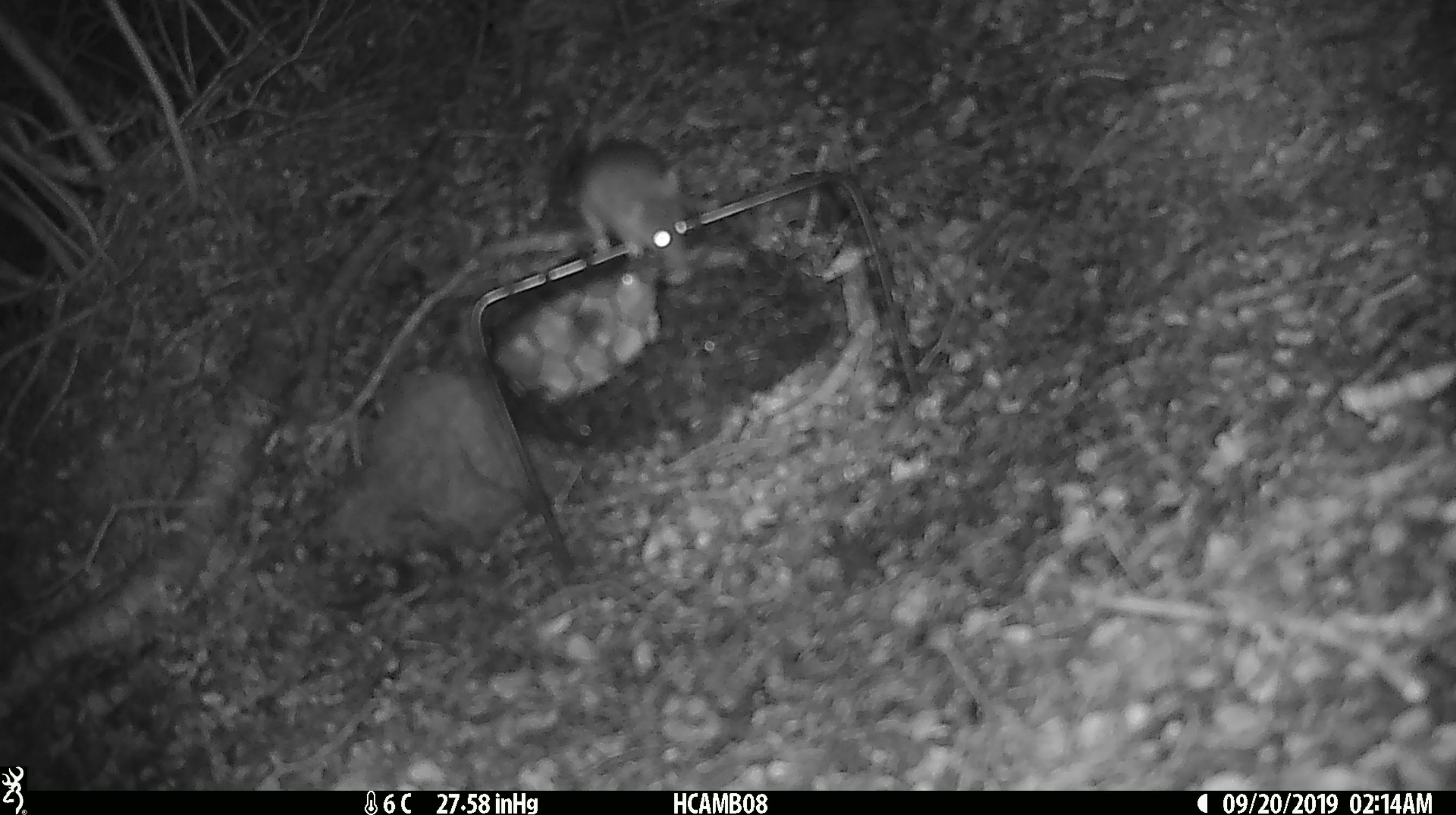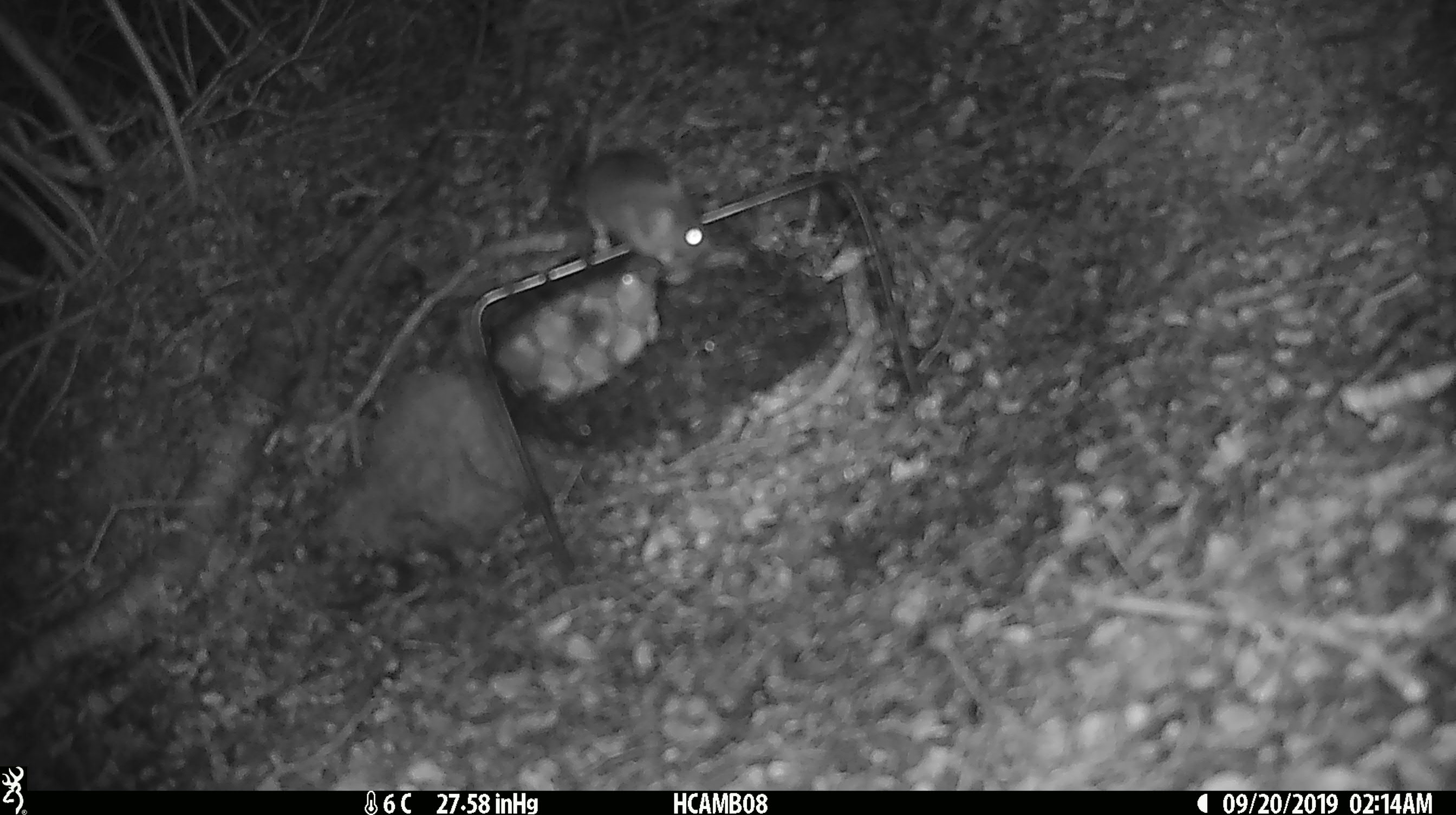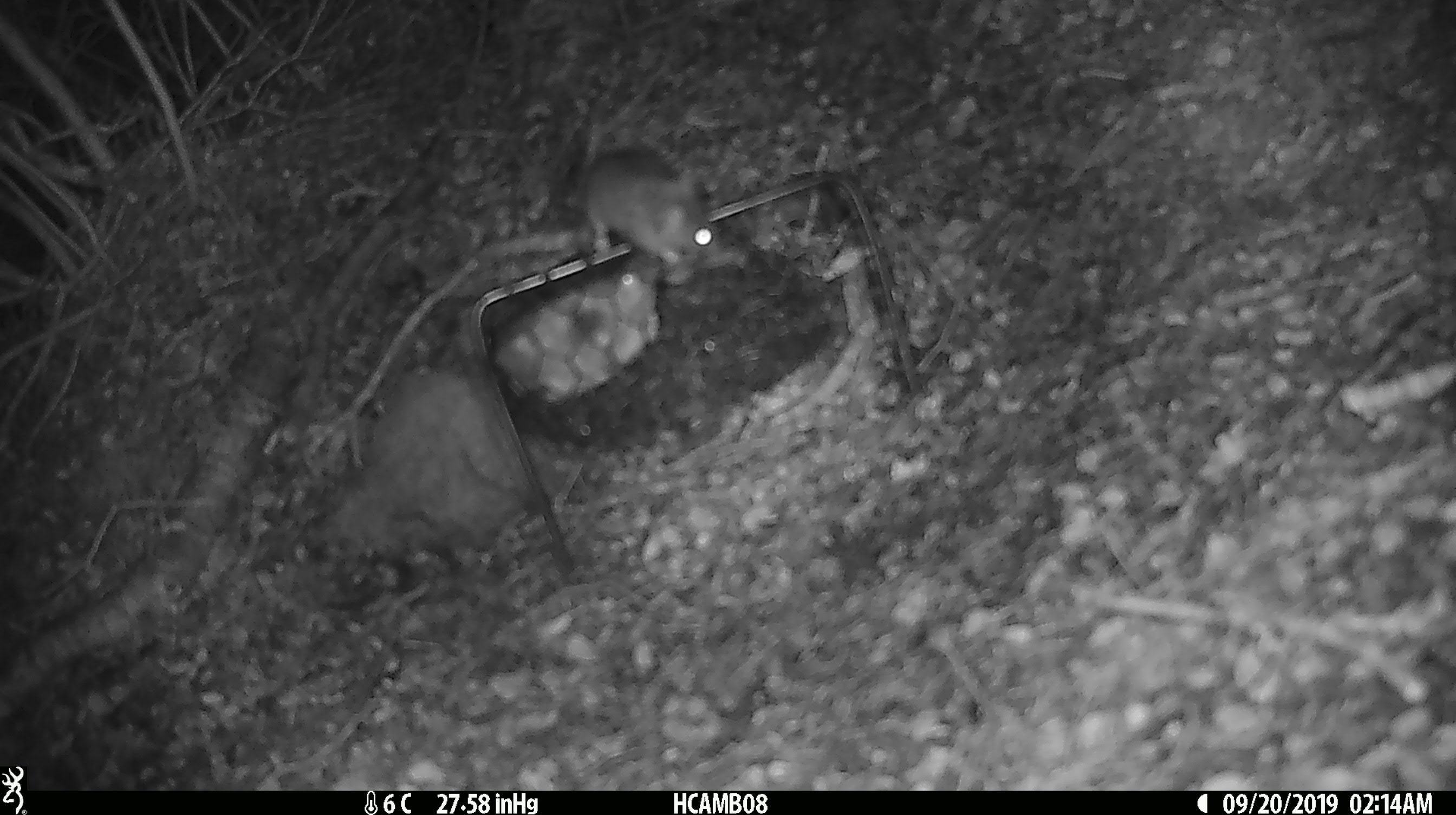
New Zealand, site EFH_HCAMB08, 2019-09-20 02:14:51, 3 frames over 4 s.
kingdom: Animalia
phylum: Chordata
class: Mammalia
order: Rodentia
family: Muridae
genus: Mus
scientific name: Mus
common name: mouse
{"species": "mouse (Mus)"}